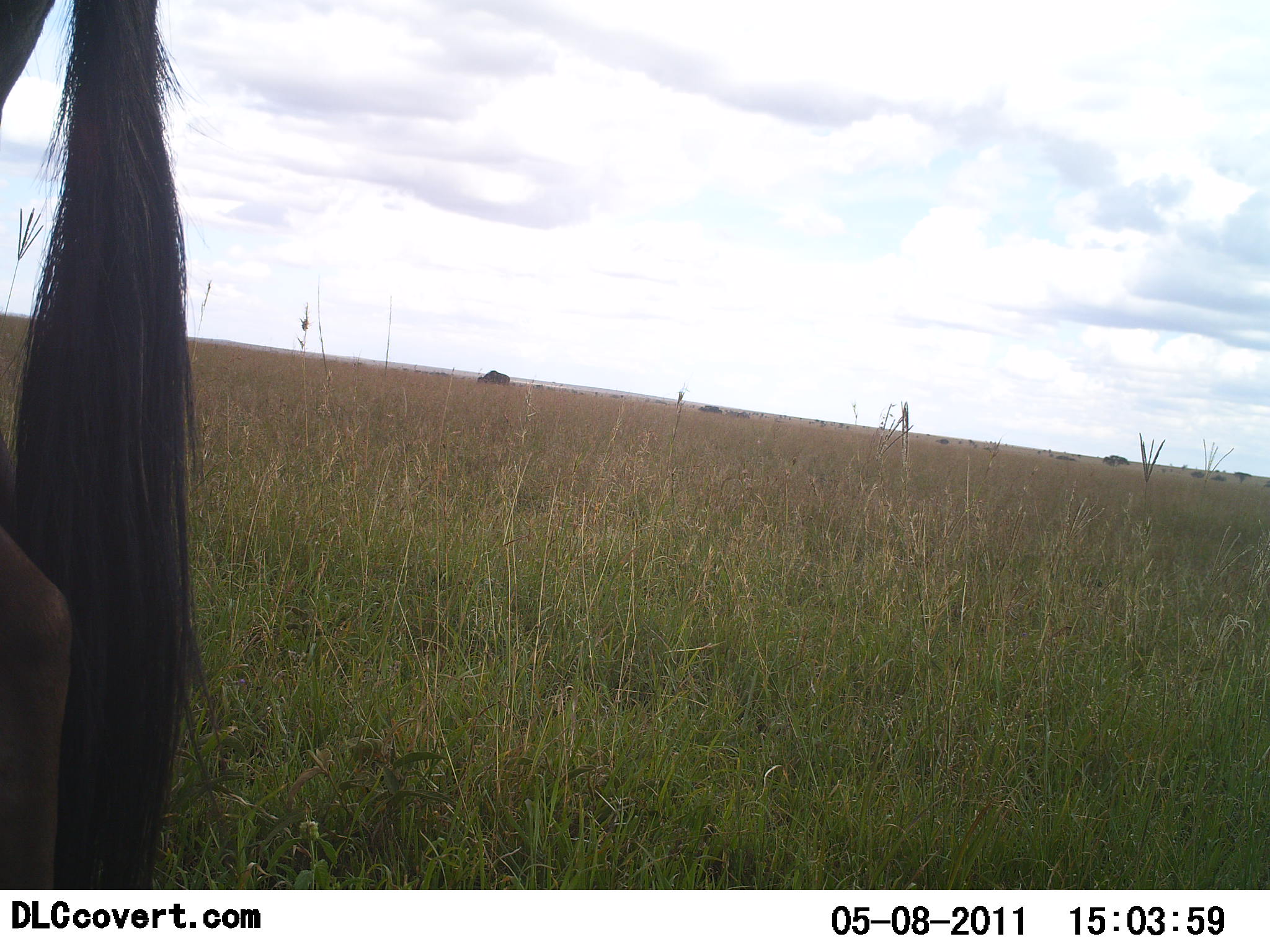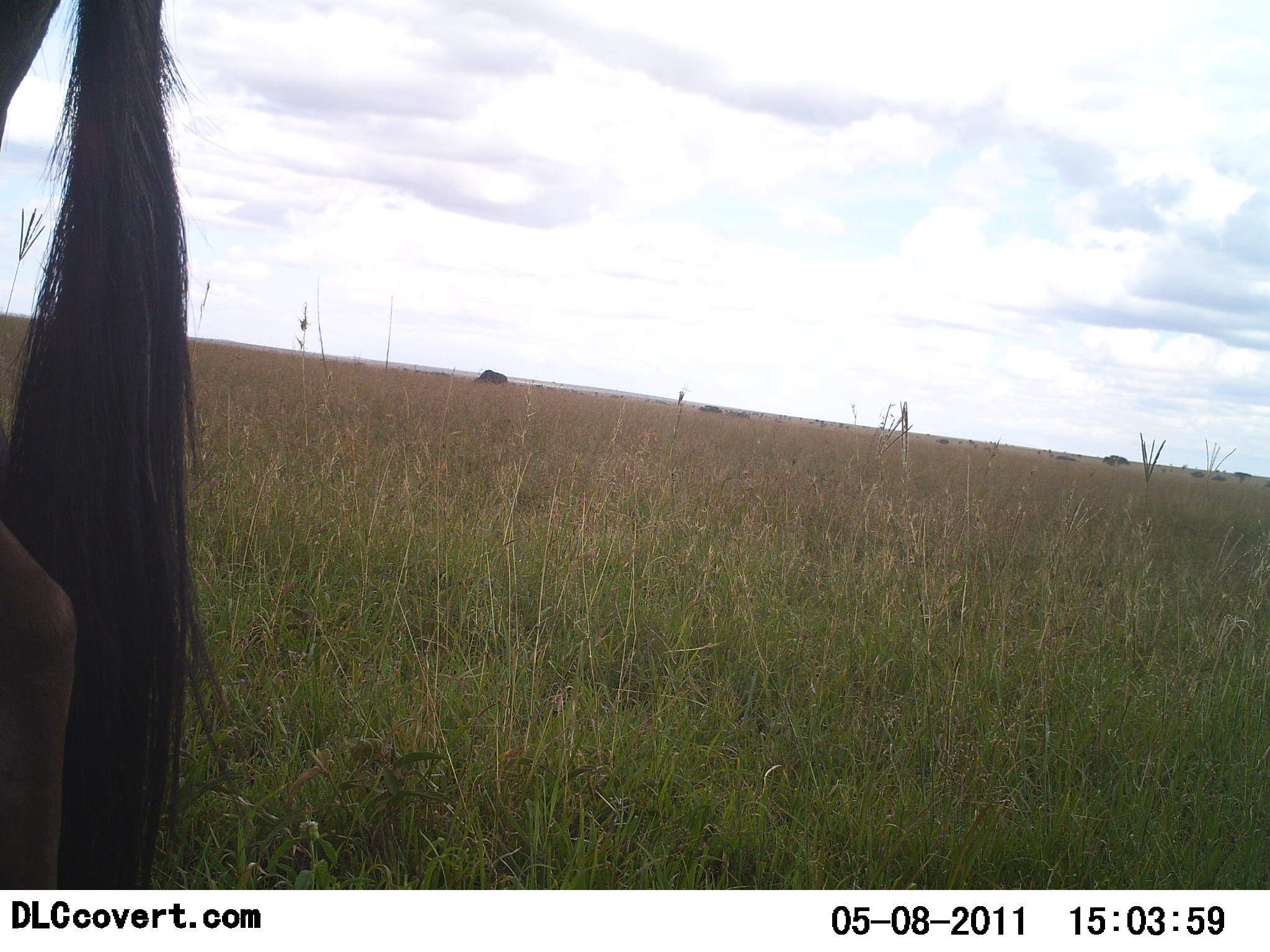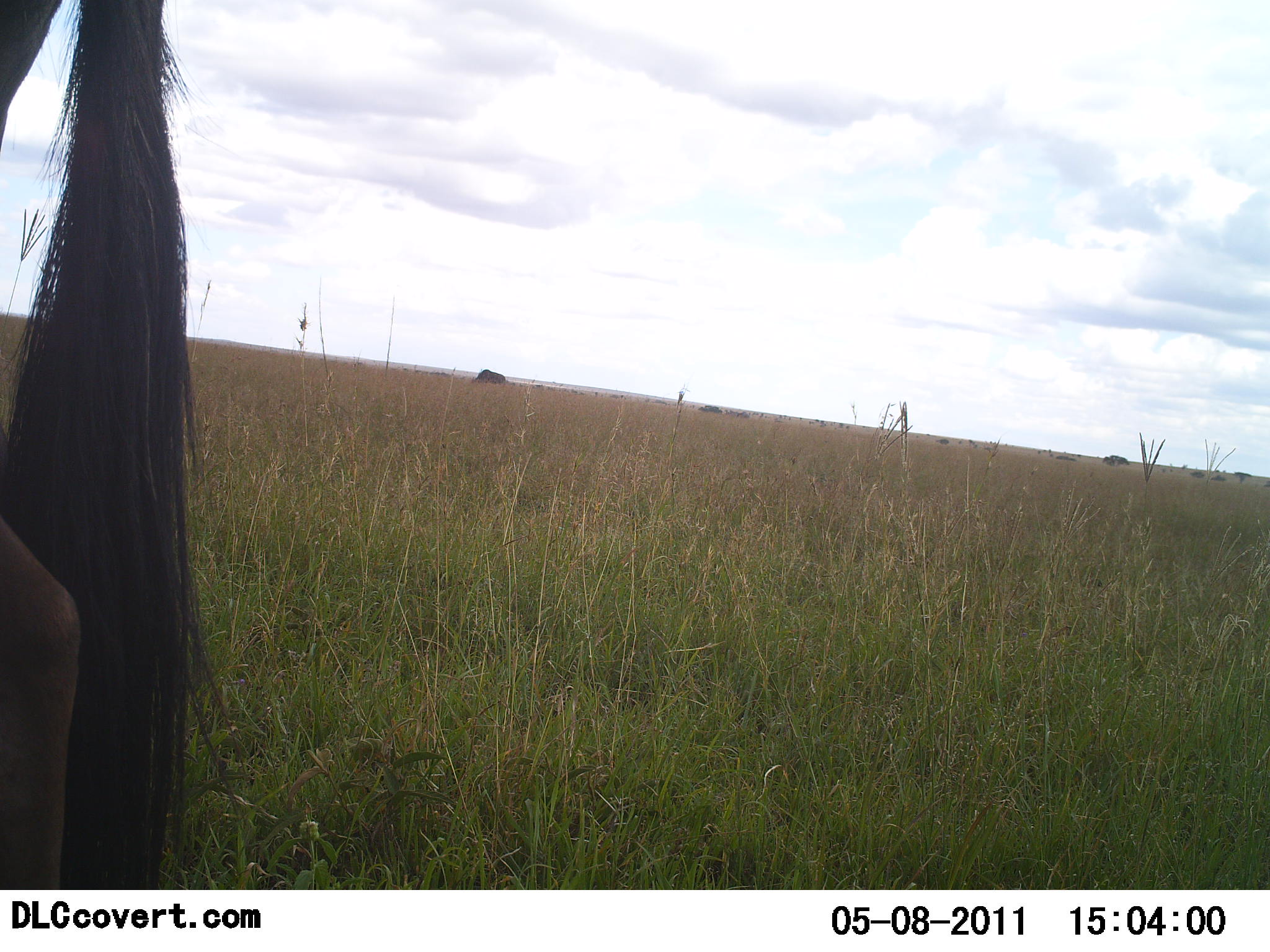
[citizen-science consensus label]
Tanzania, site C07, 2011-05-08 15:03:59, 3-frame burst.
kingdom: Animalia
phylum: Chordata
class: Mammalia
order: Artiodactyla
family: Bovidae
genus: Connochaetes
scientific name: Connochaetes taurinus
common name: blue wildebeest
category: wildebeest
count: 2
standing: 88%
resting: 0%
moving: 12%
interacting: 0%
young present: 0%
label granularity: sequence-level